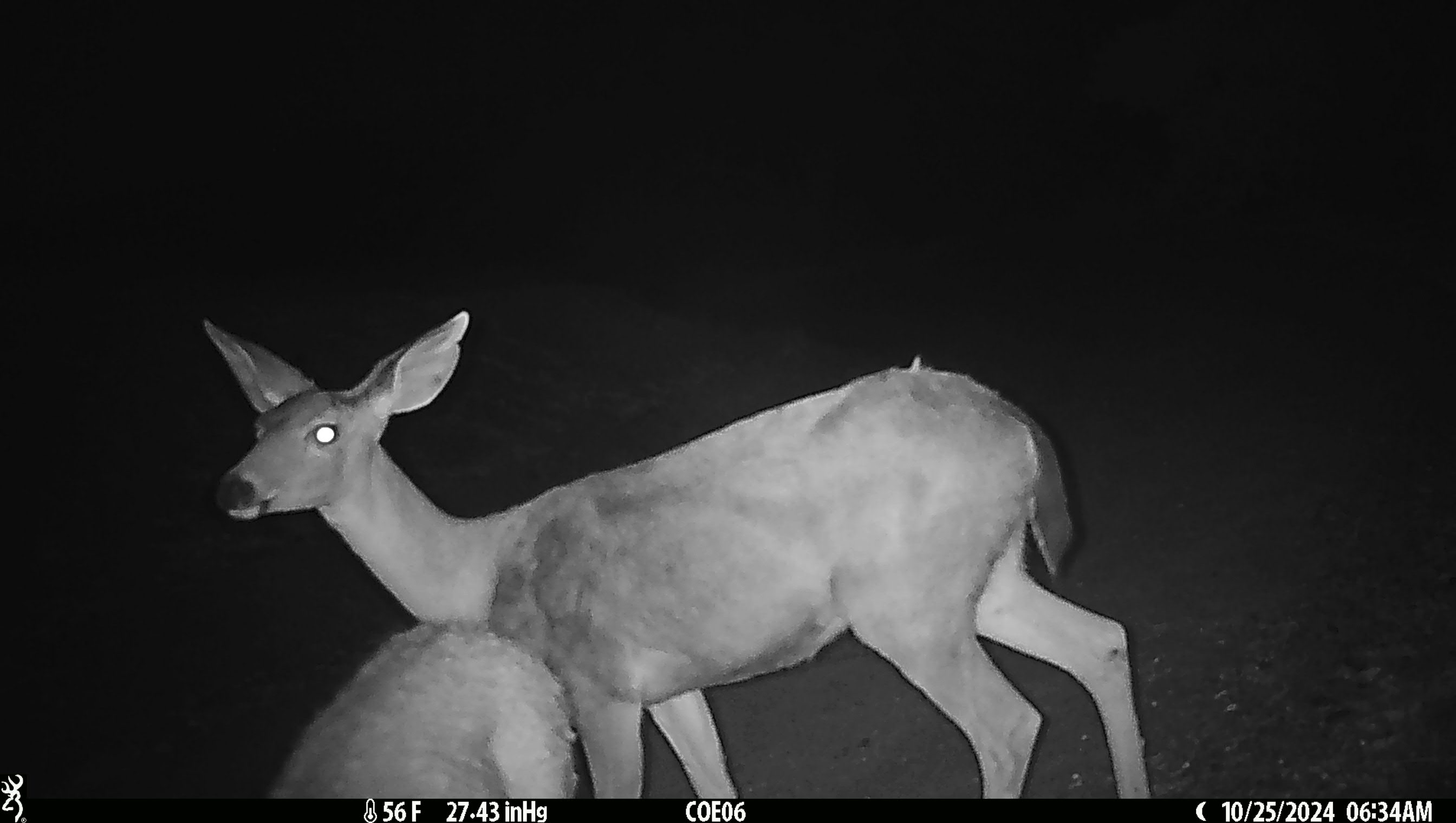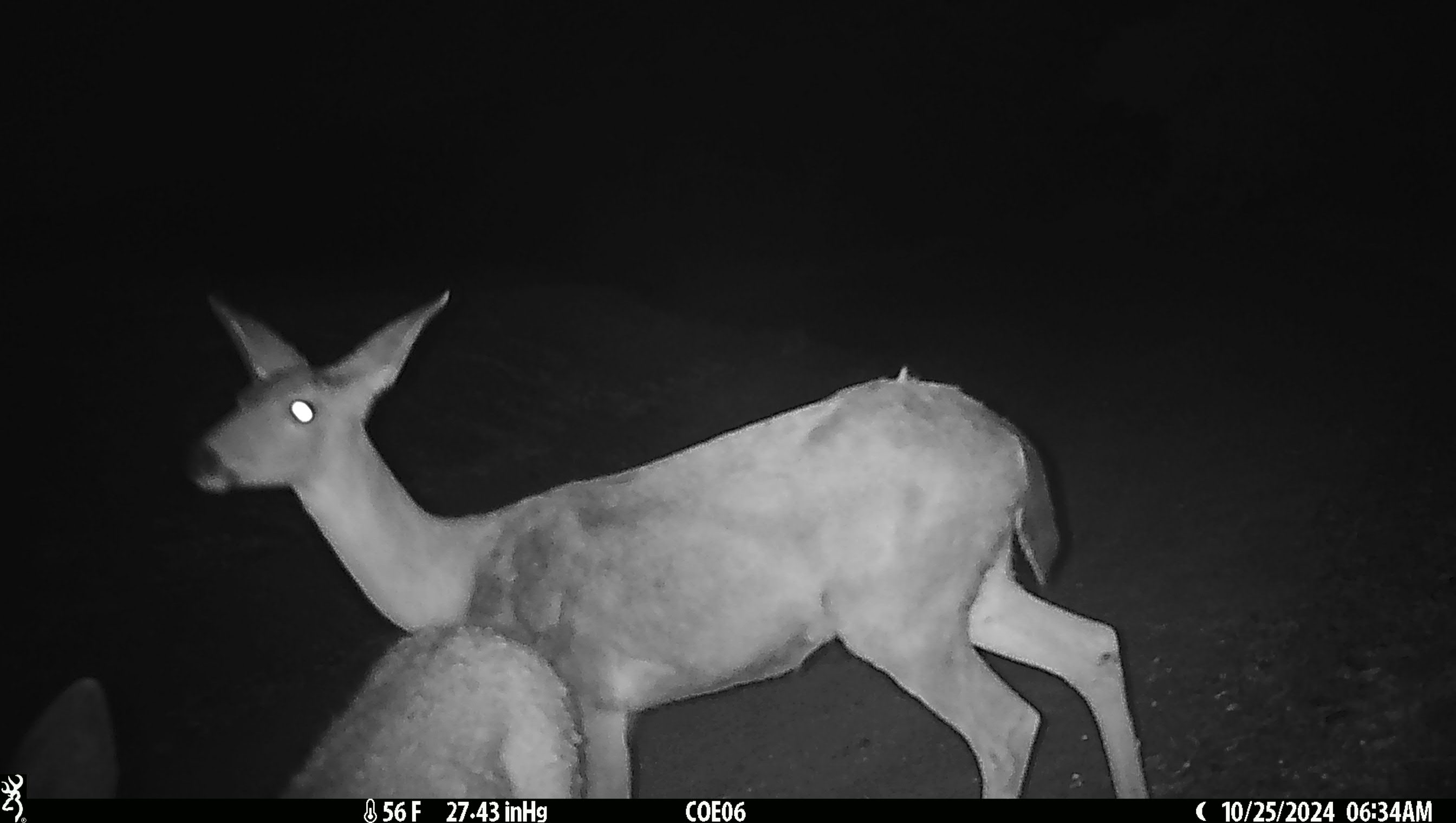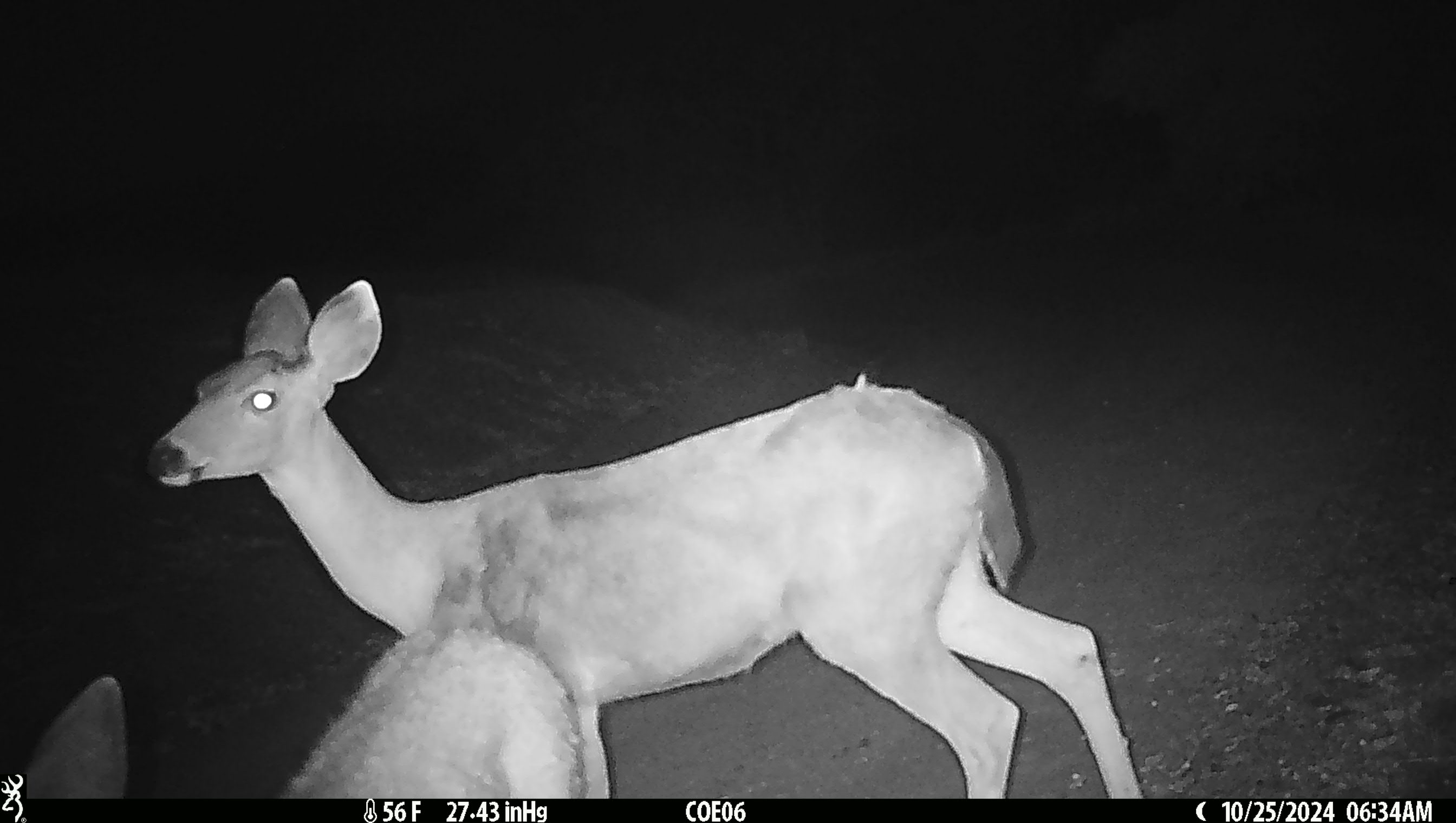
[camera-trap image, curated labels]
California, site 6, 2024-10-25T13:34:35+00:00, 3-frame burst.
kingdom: Animalia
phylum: Chordata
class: Mammalia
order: Artiodactyla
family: Cervidae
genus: Odocoileus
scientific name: Odocoileus hemionus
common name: mule deer